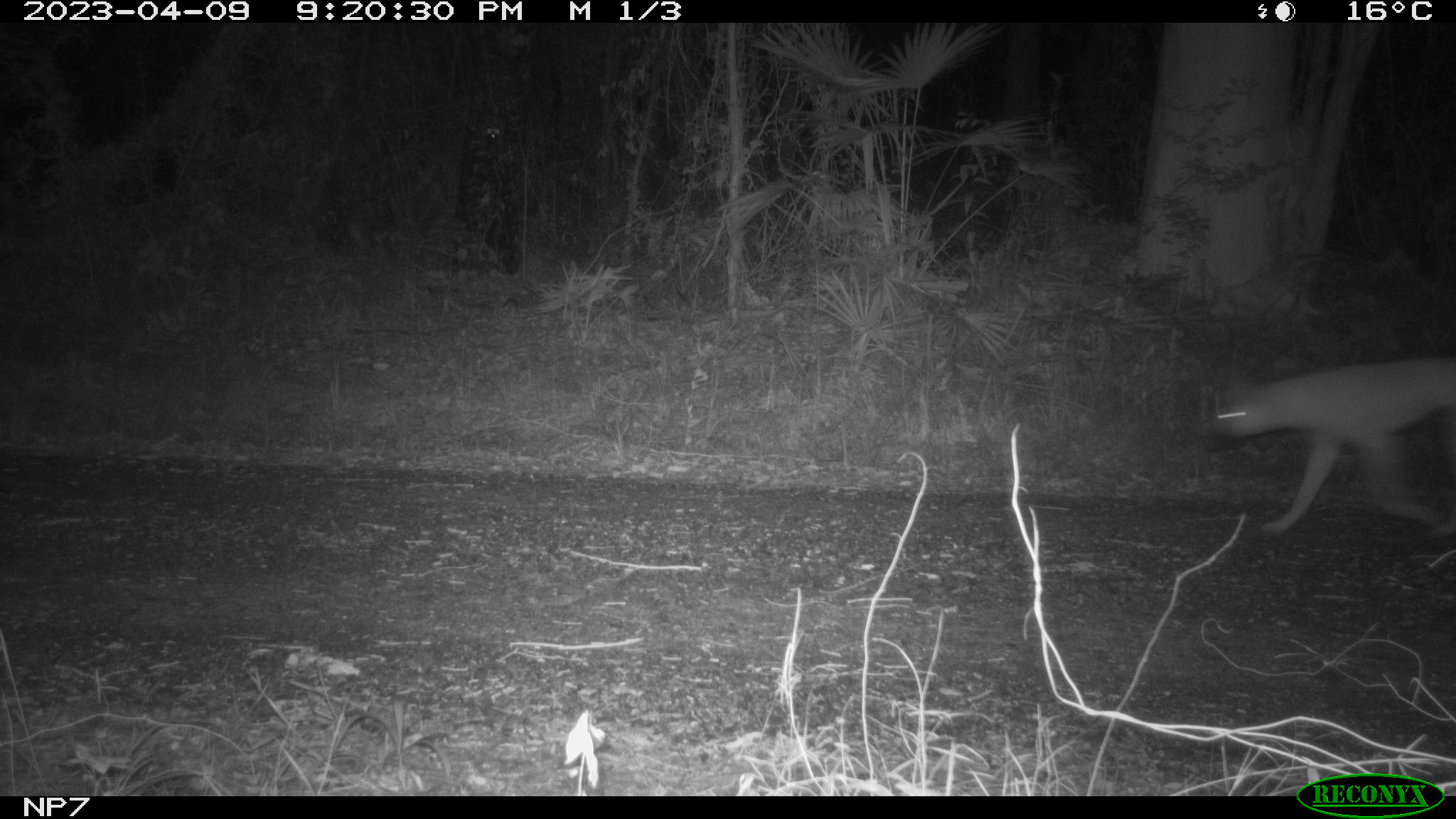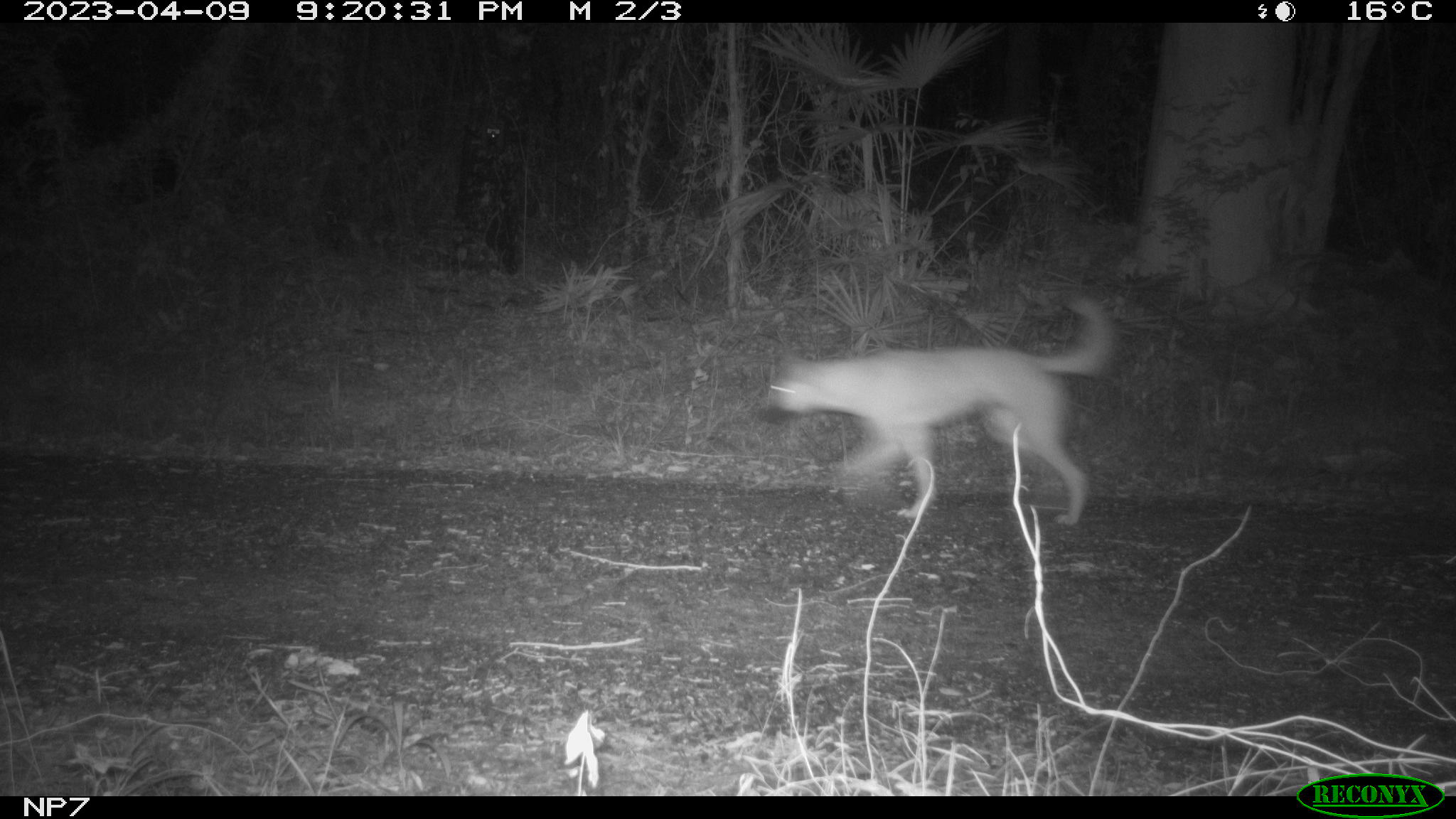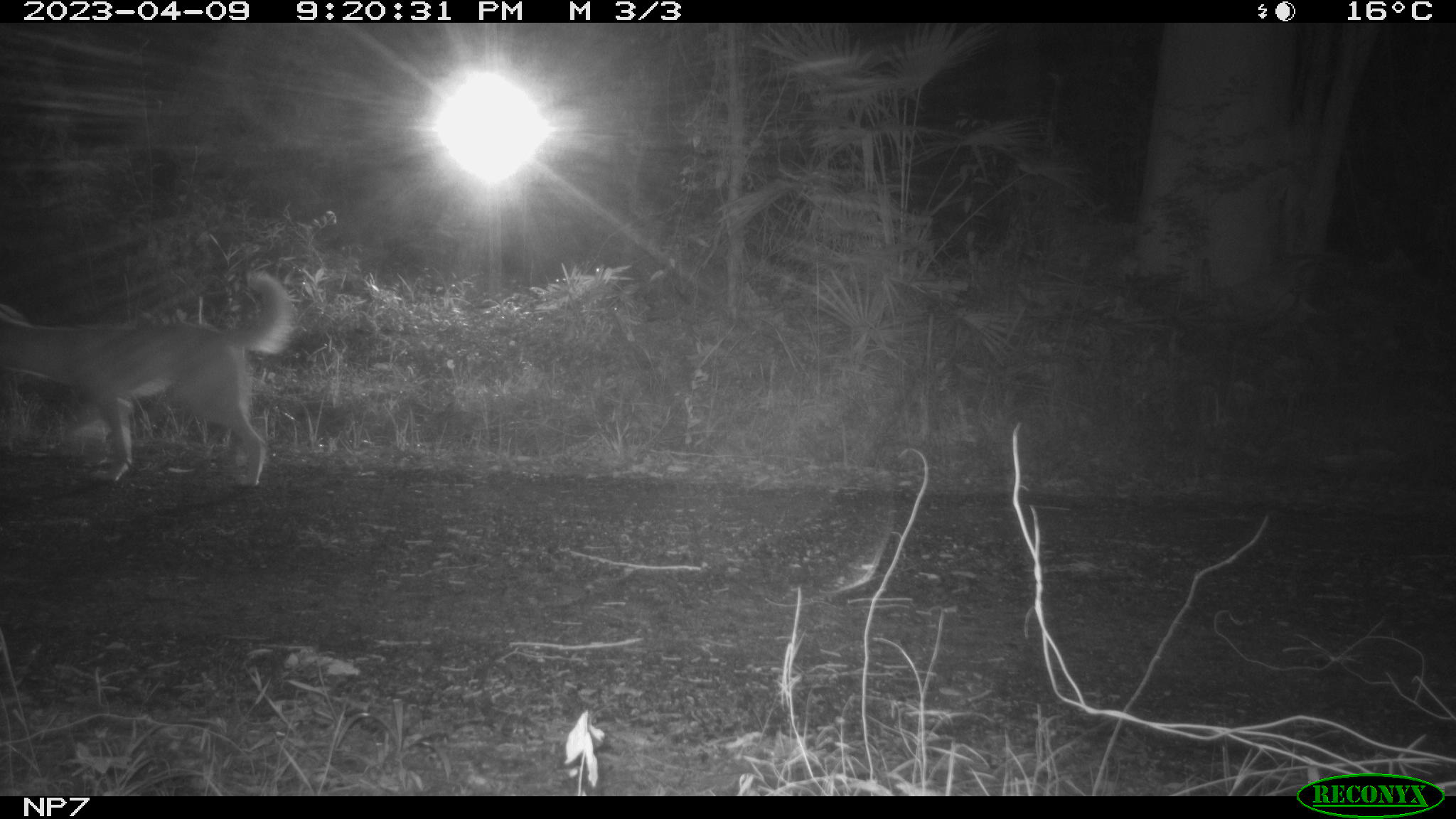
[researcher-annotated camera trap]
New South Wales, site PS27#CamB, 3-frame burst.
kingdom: Animalia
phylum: Chordata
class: Mammalia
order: Carnivora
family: Canidae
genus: Canis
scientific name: Canis familiaris dingo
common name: dingo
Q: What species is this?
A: Dingo (Canis familiaris dingo).